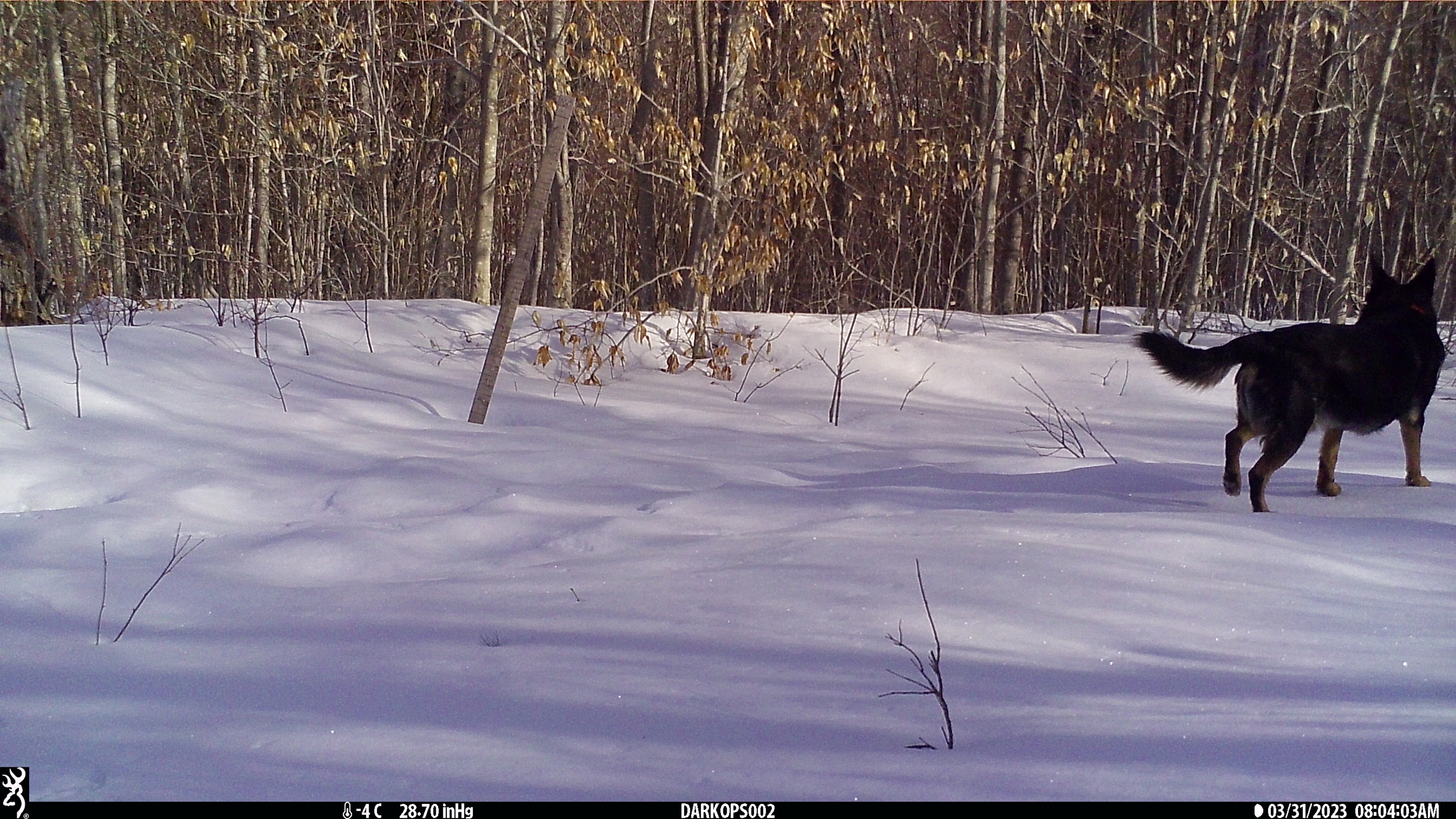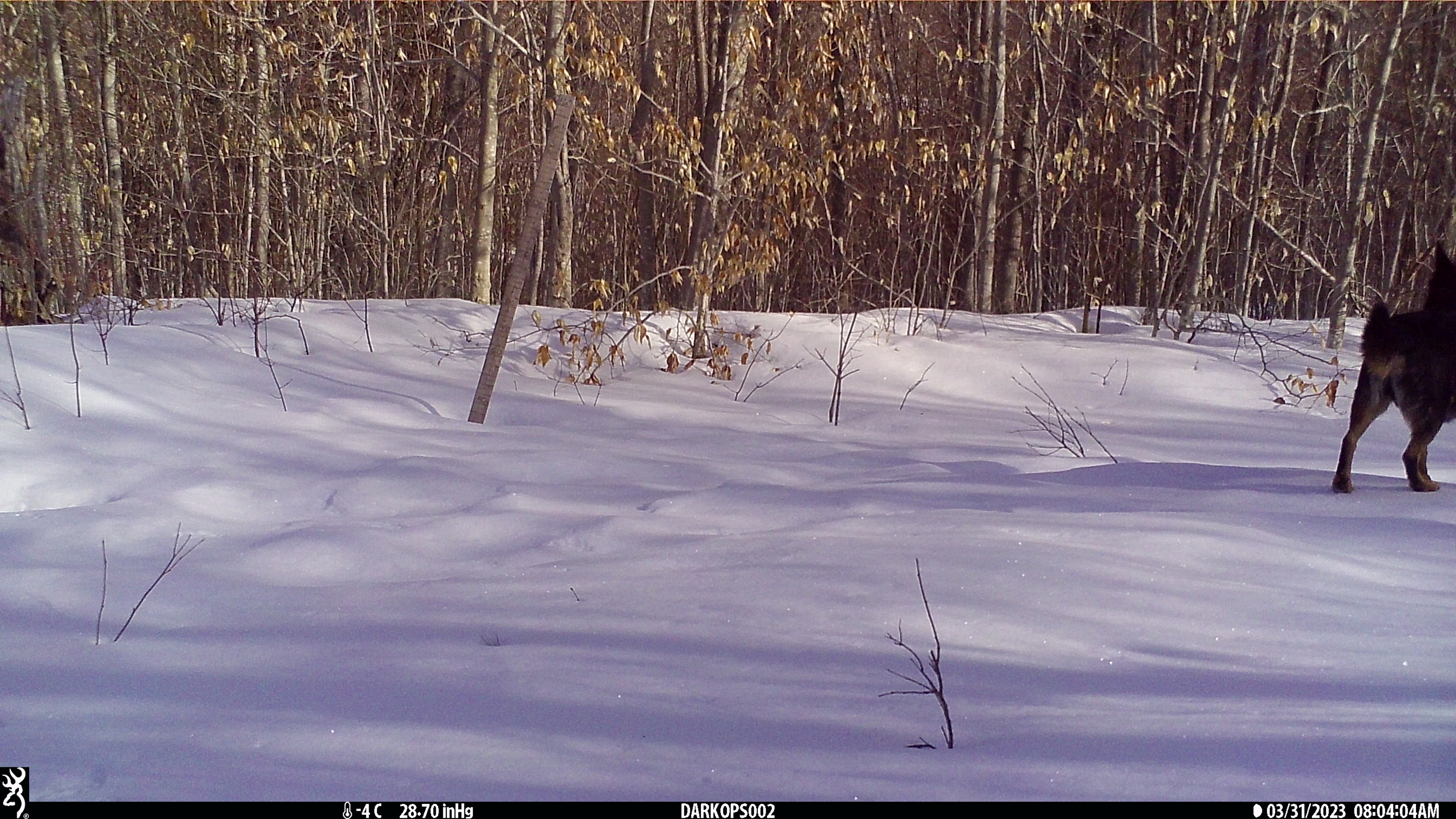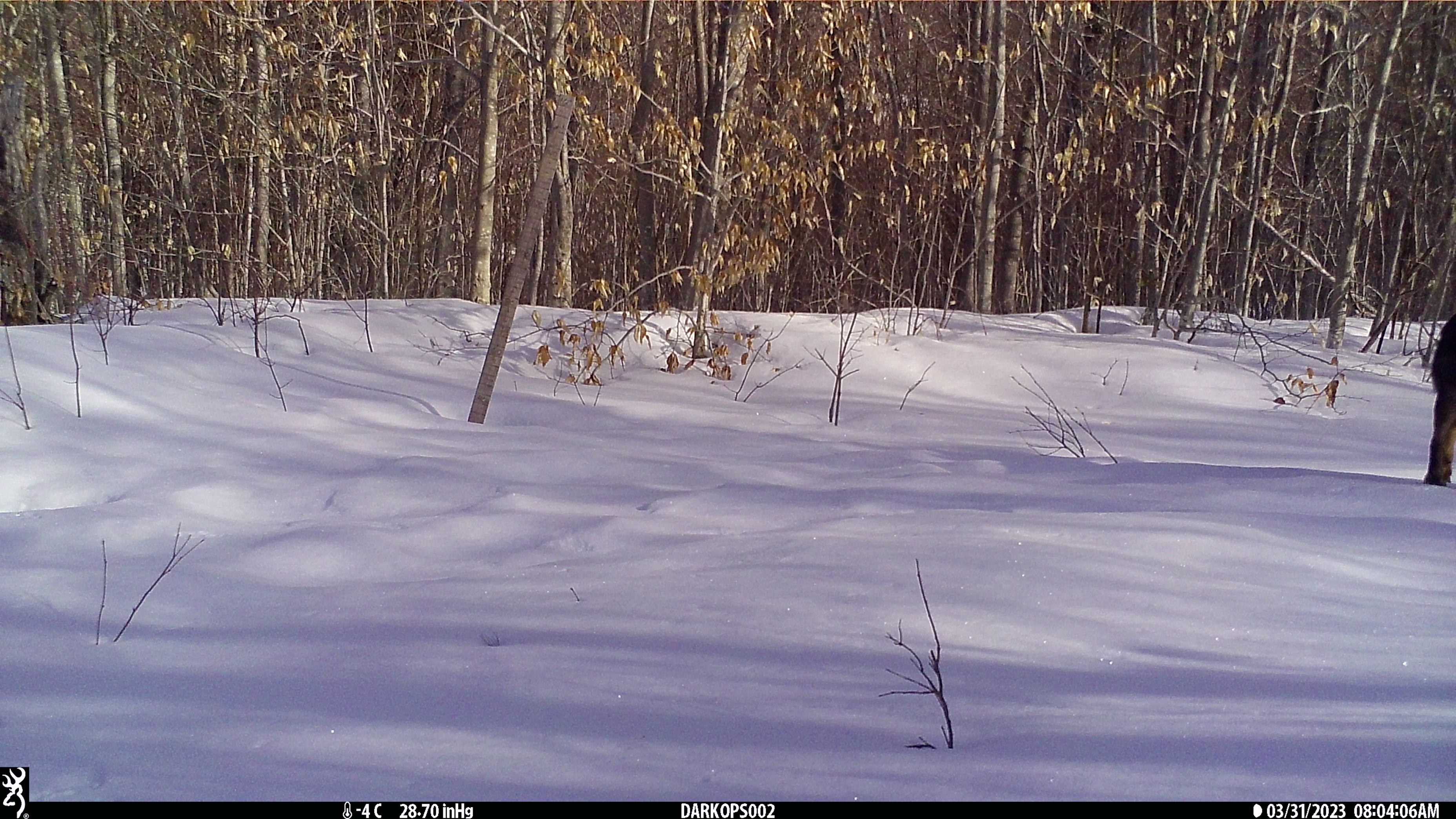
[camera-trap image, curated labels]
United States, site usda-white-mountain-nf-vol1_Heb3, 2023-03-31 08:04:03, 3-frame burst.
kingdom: Animalia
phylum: Chordata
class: Mammalia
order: Carnivora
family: Canidae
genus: Canis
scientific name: Canis familiaris familiaris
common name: domestic dog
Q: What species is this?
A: Domestic dog (Canis familiaris familiaris).